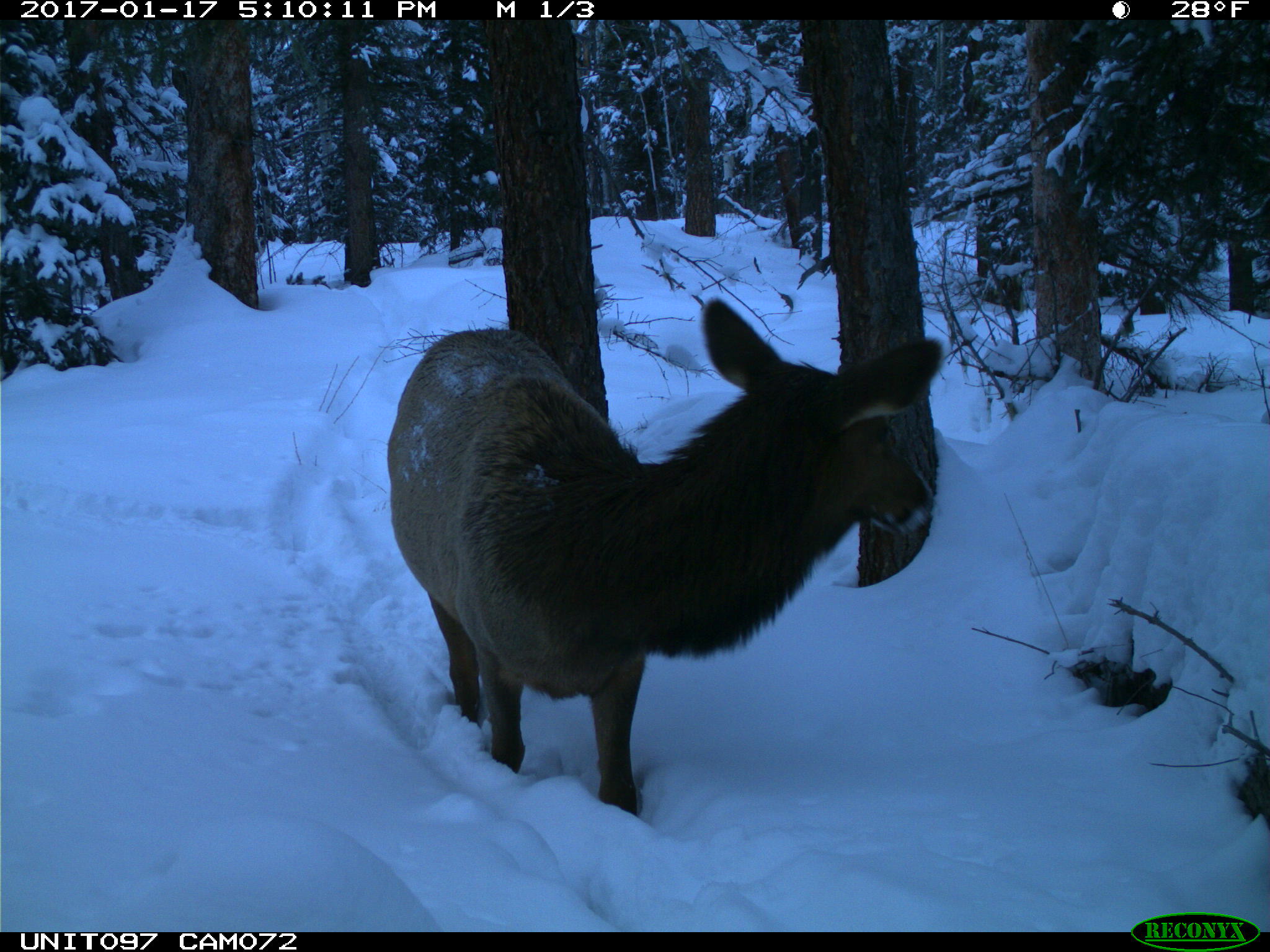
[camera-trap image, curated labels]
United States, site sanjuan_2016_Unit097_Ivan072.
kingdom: Animalia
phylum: Chordata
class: Mammalia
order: Artiodactyla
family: Cervidae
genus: Cervus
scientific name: Cervus elaphus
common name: red deer